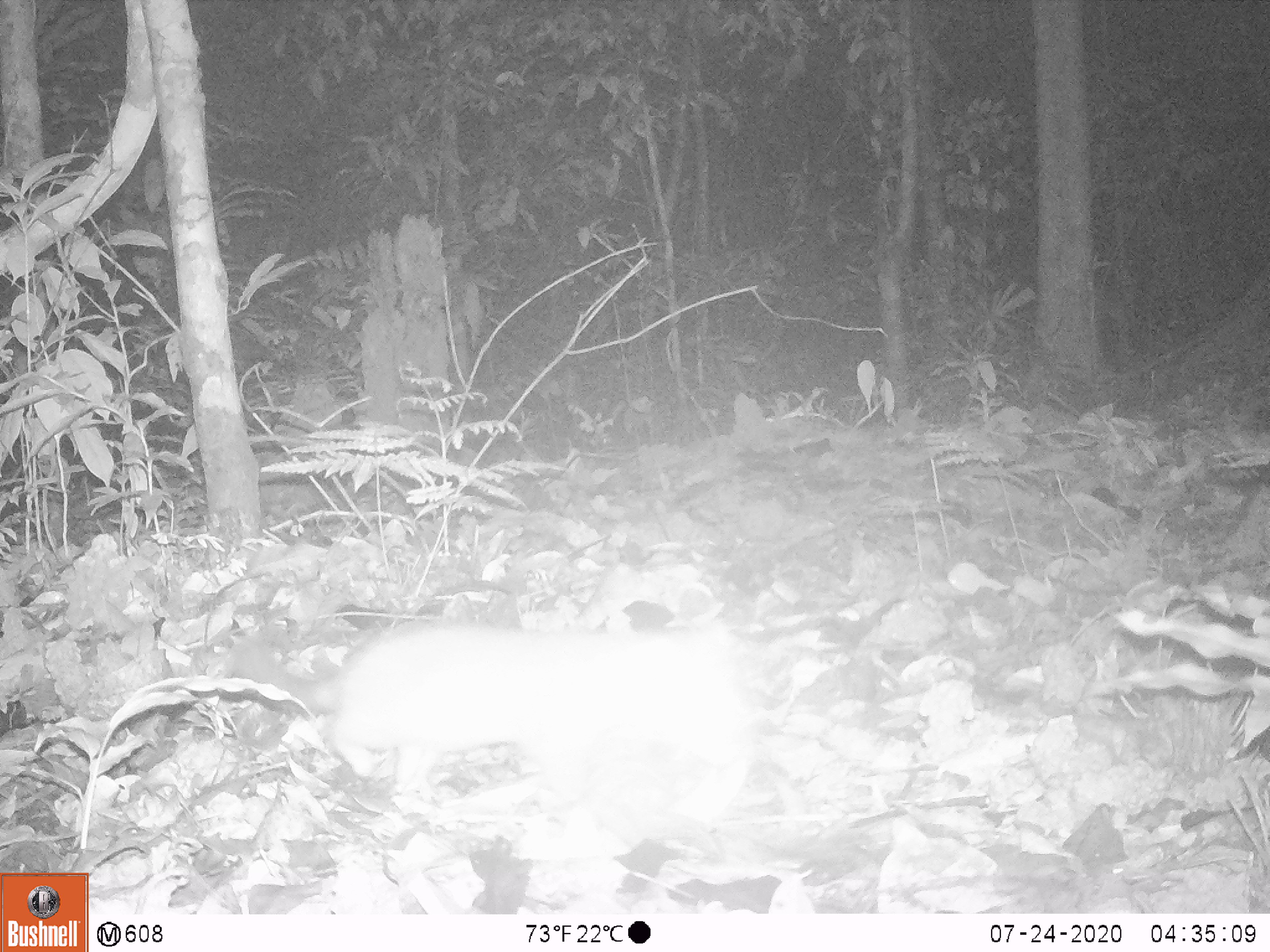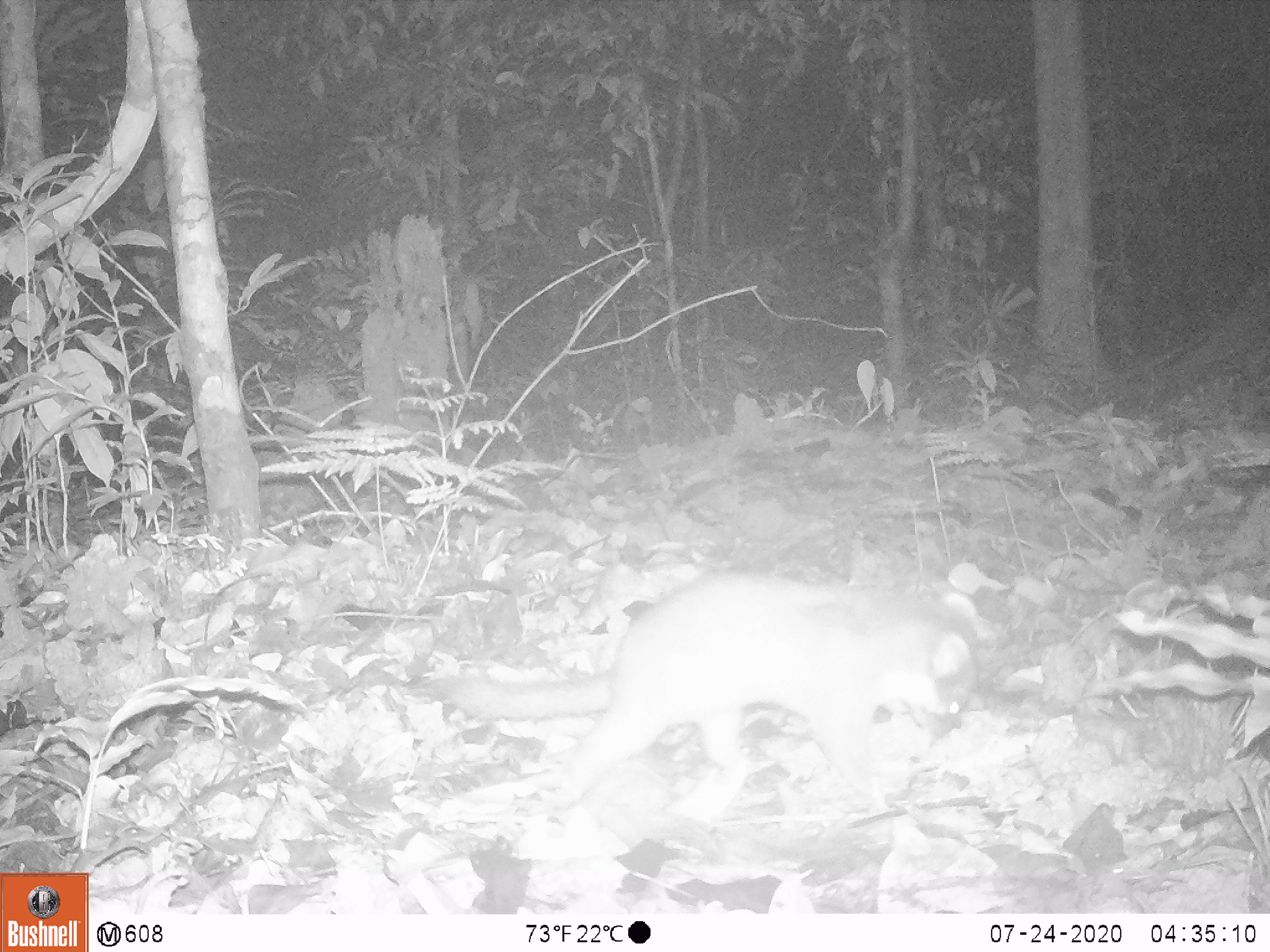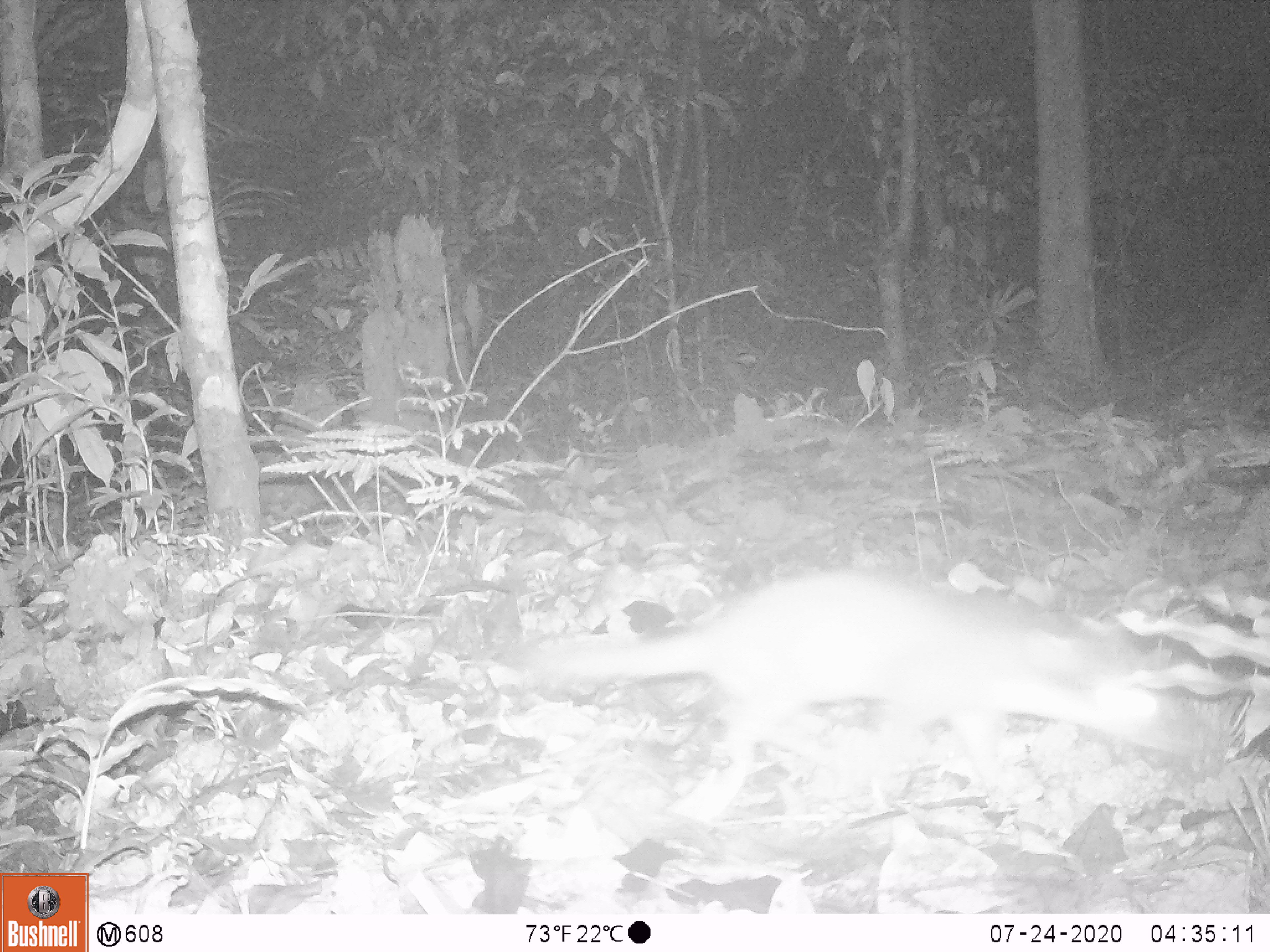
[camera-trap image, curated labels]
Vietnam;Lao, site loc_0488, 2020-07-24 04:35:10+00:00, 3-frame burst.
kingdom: Animalia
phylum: Chordata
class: Mammalia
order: Carnivora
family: Mustelidae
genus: Melogale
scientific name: Melogale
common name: ferret badger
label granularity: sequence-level